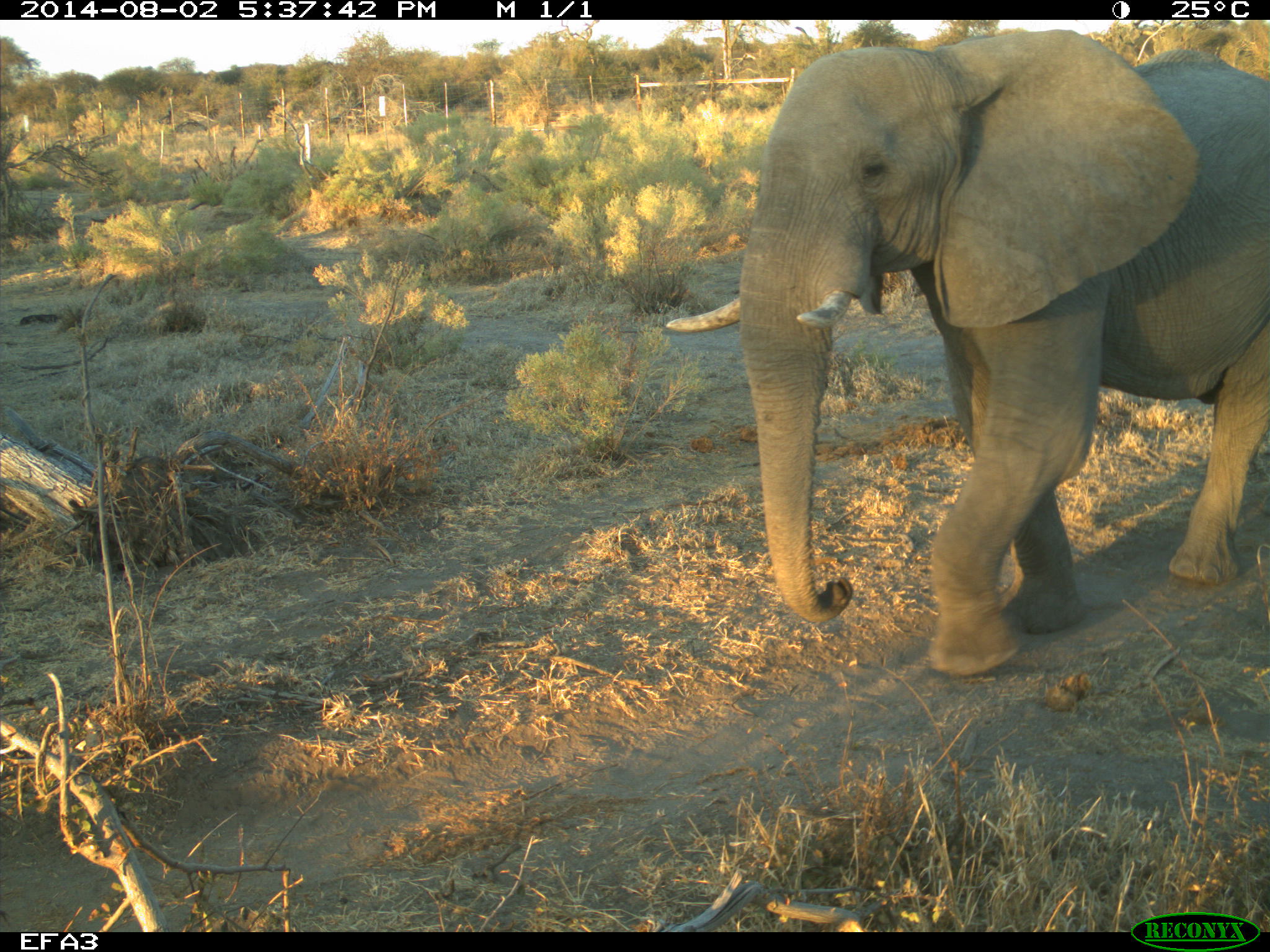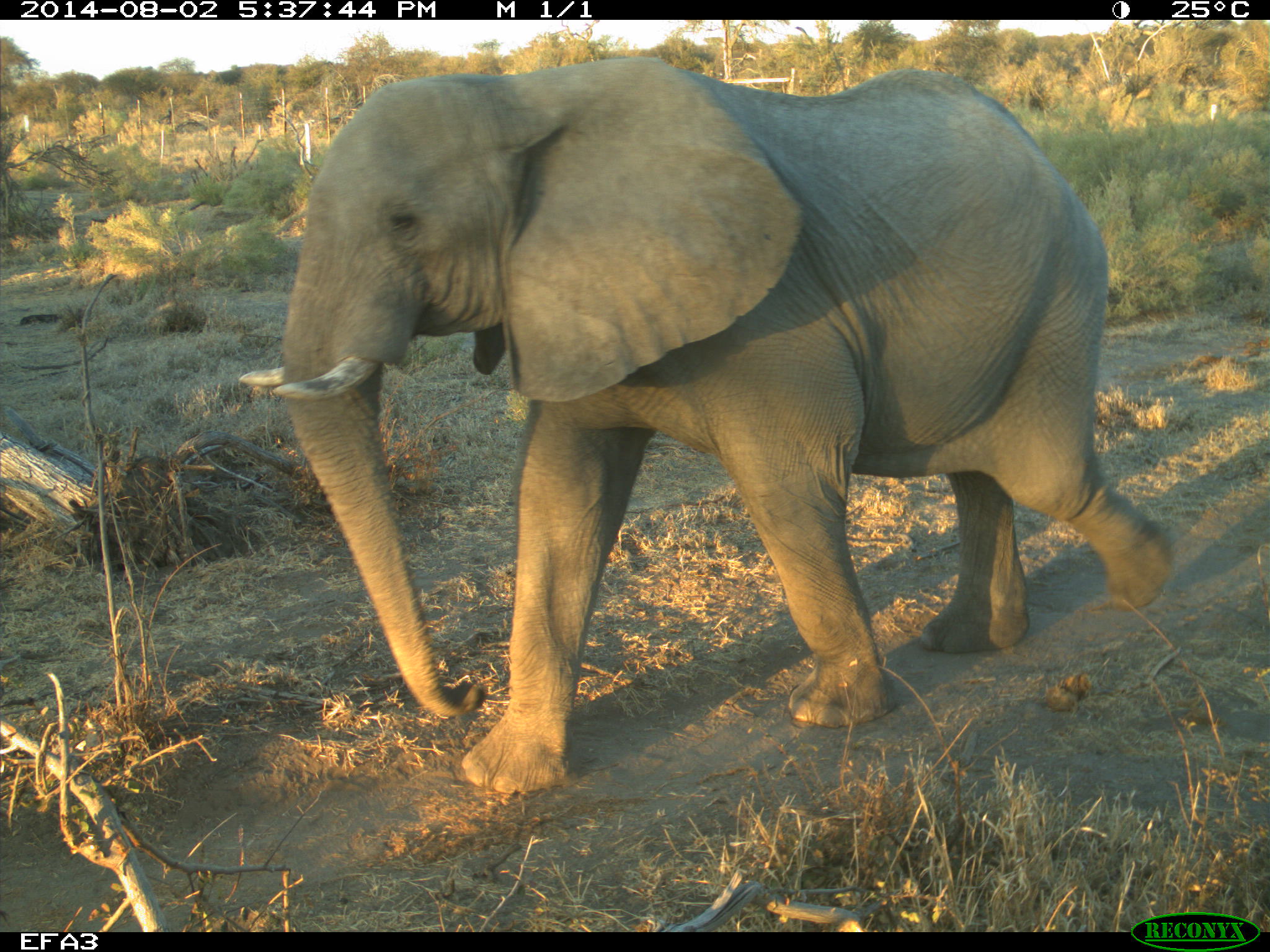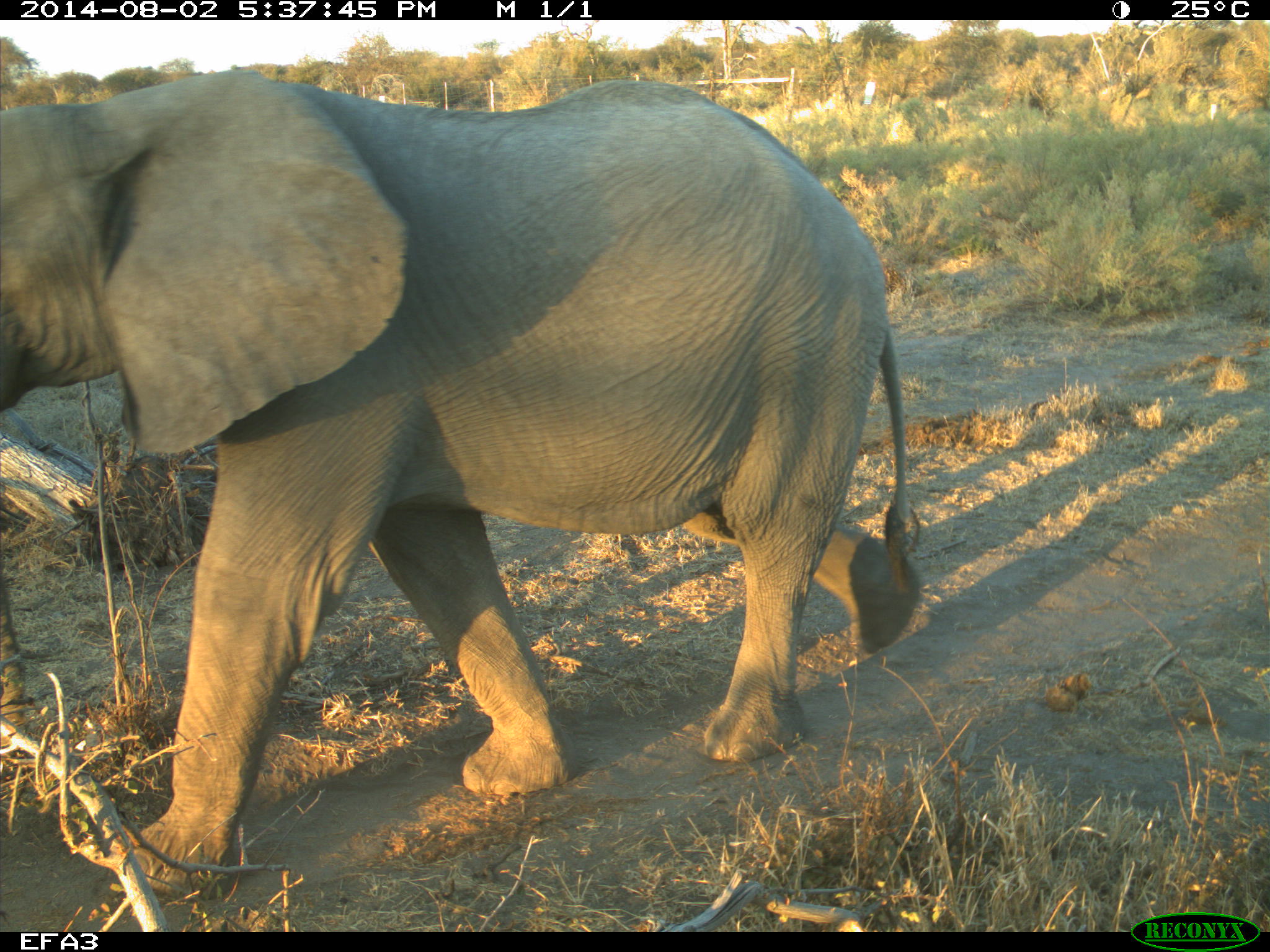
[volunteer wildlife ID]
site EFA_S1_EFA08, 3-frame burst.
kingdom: Animalia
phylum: Chordata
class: Mammalia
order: Proboscidea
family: Elephantidae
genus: Loxodonta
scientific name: Loxodonta africana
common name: african bush elephant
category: elephant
Elephant (african bush elephant) (Loxodonta africana), count 1. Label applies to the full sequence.